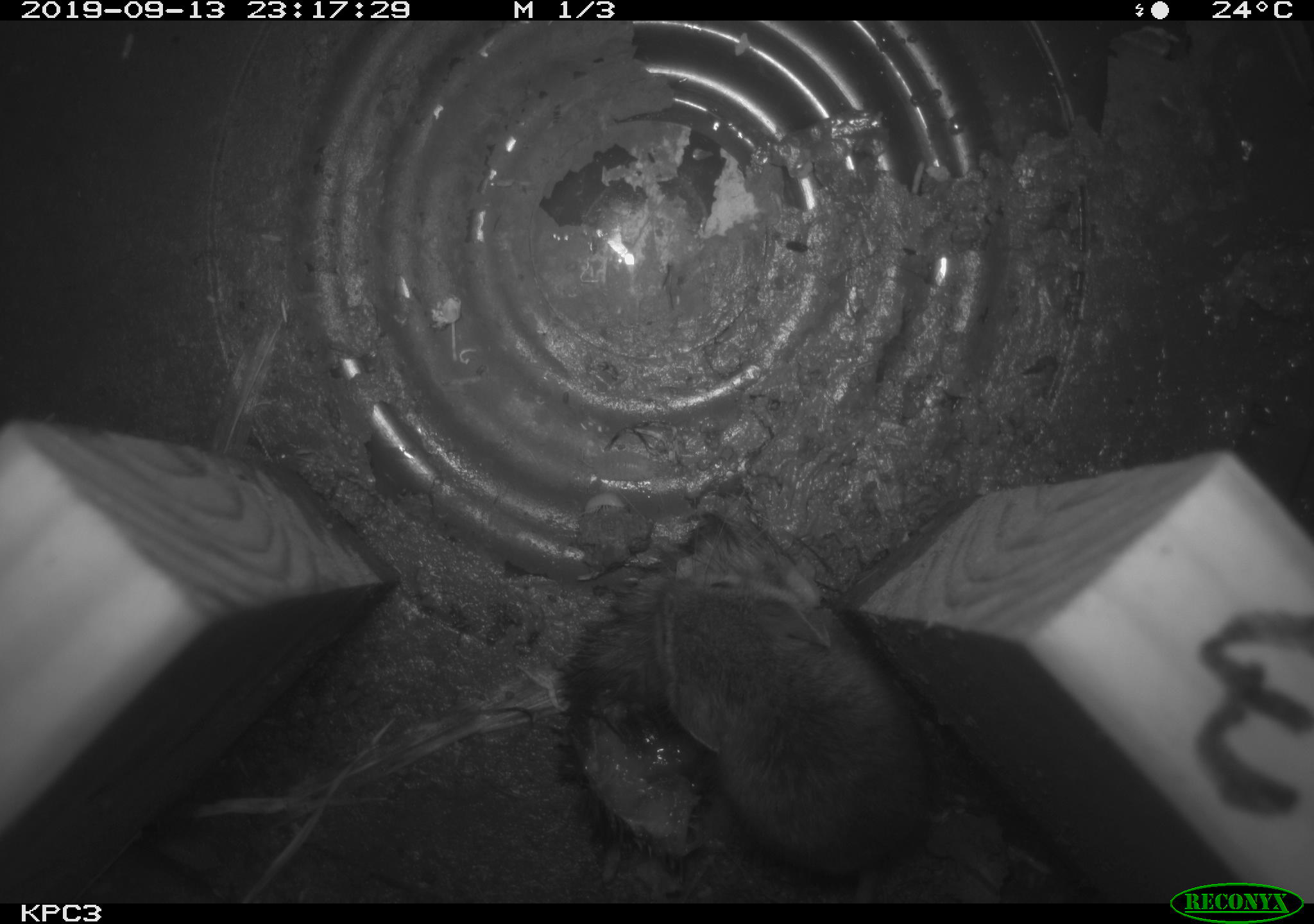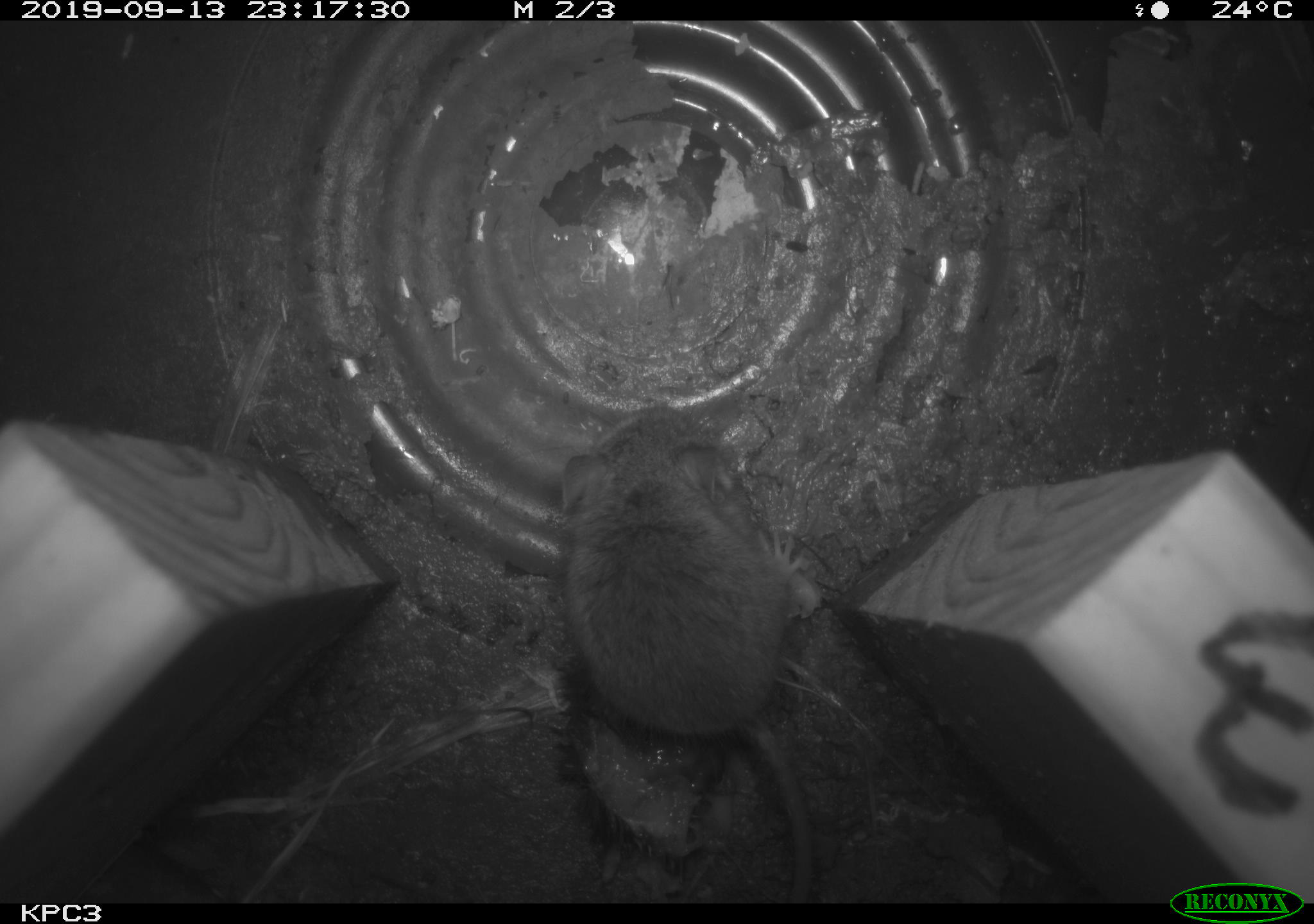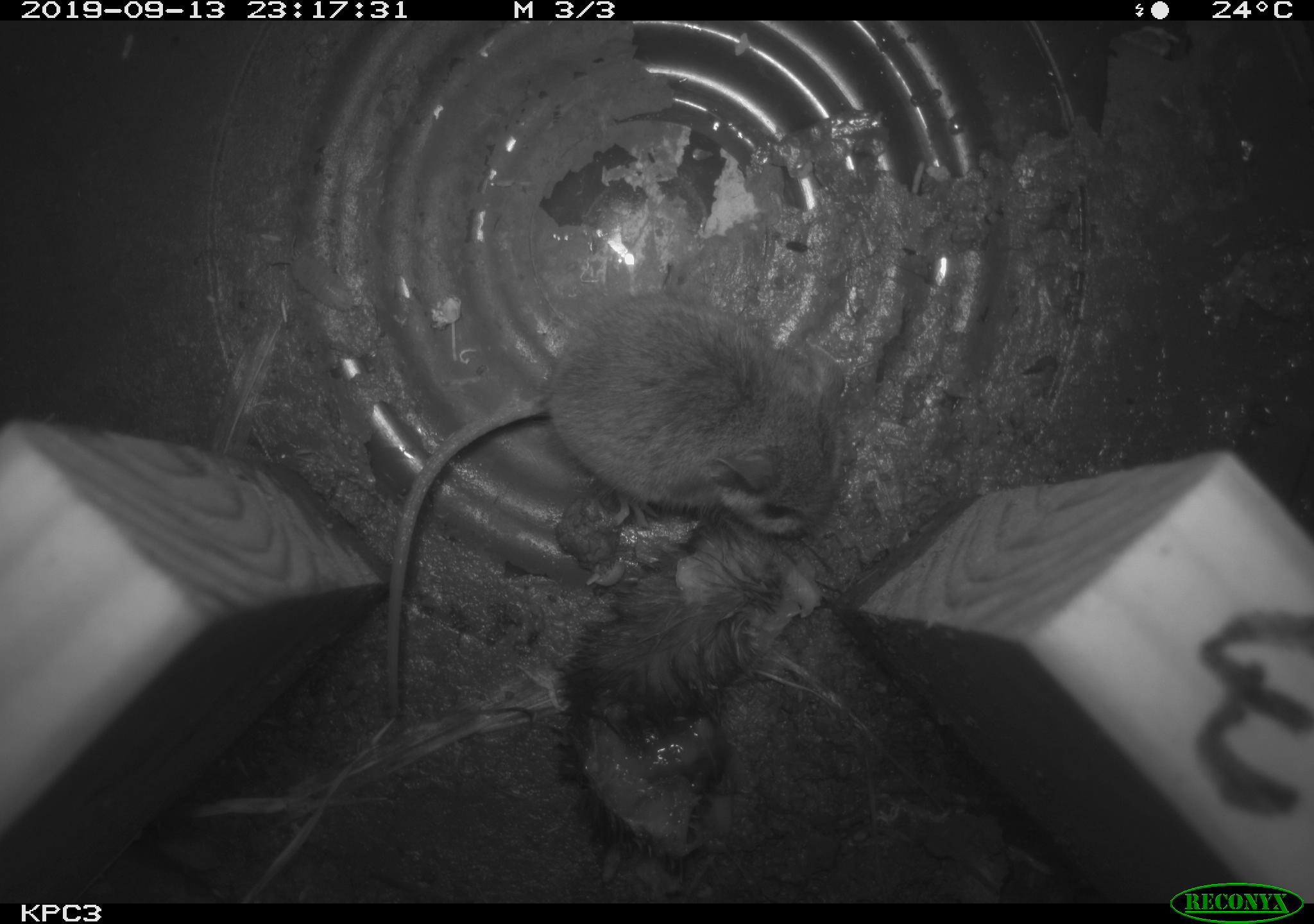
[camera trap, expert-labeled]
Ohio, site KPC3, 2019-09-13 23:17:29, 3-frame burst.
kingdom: Animalia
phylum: Chordata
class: Mammalia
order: Rodentia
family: Cricetidae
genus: Peromyscus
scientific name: Peromyscus leucopus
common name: white-footed mouse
White-footed mouse (Peromyscus leucopus).